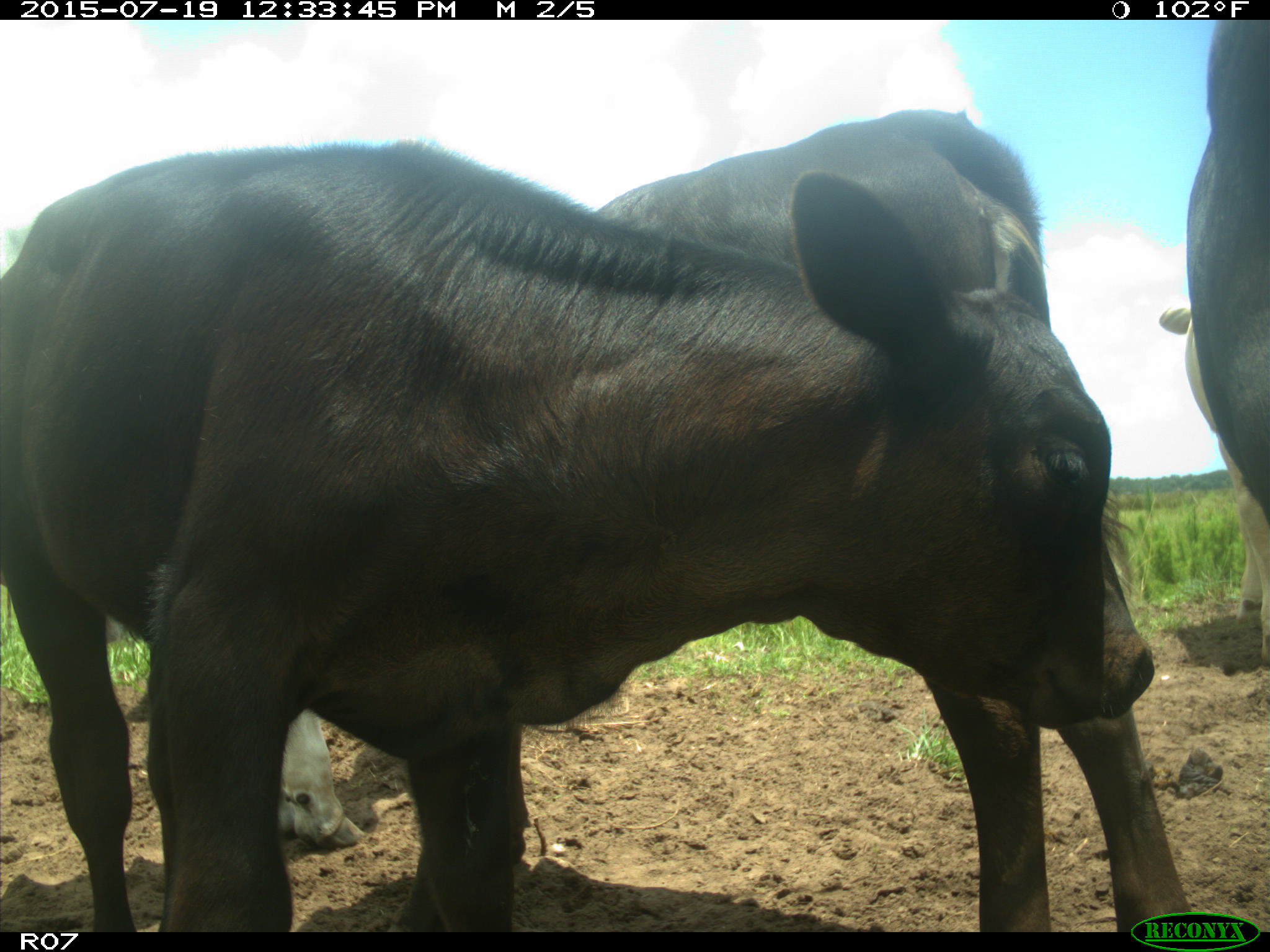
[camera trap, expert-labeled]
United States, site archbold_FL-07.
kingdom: Animalia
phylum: Chordata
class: Mammalia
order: Artiodactyla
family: Bovidae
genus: Bos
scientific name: Bos taurus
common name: domestic cow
Bos taurus (domestic cow).